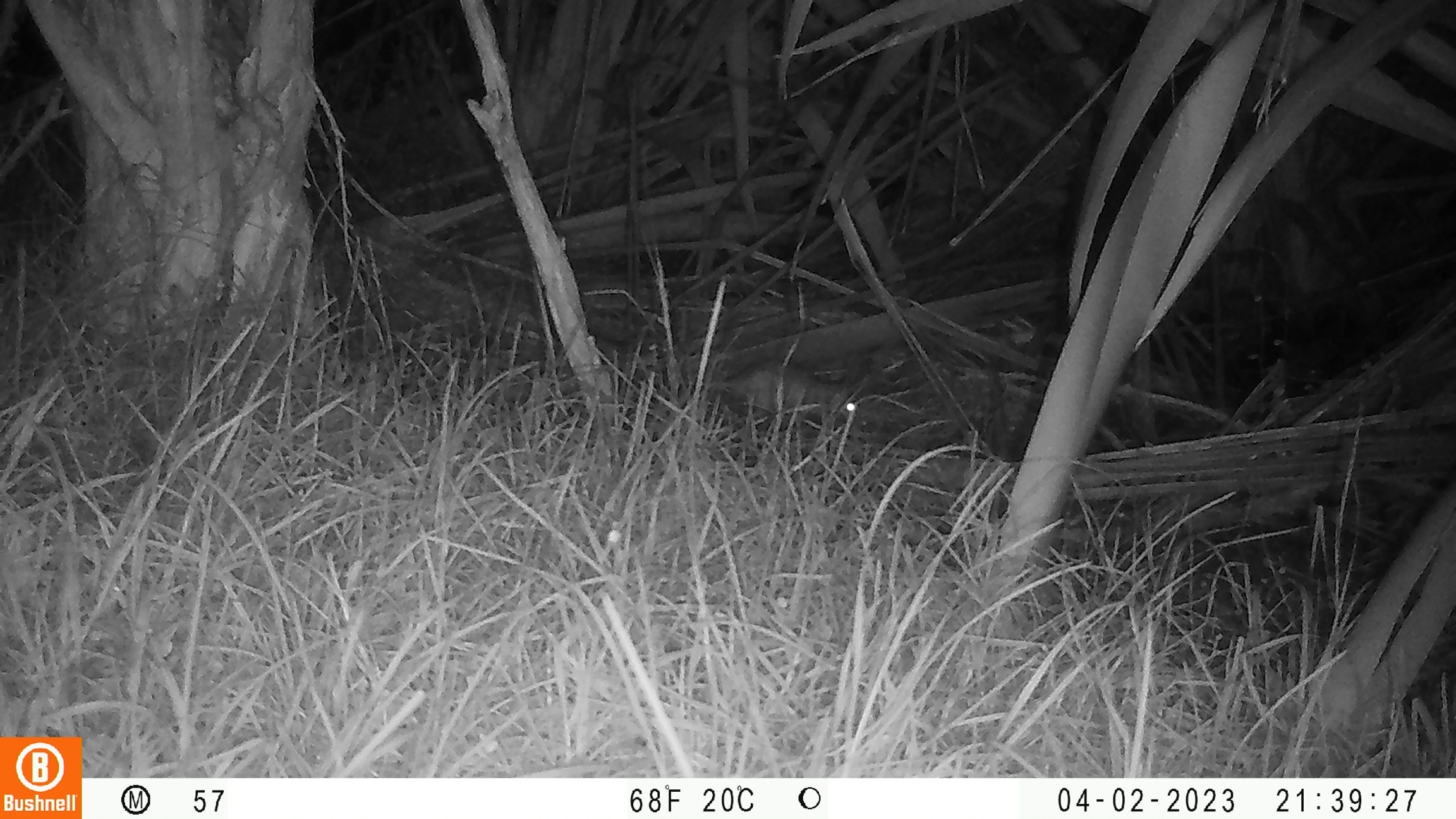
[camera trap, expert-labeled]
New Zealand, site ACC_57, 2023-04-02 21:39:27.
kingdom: Animalia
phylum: Chordata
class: Mammalia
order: Rodentia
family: Muridae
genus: Rattus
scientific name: Rattus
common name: rat